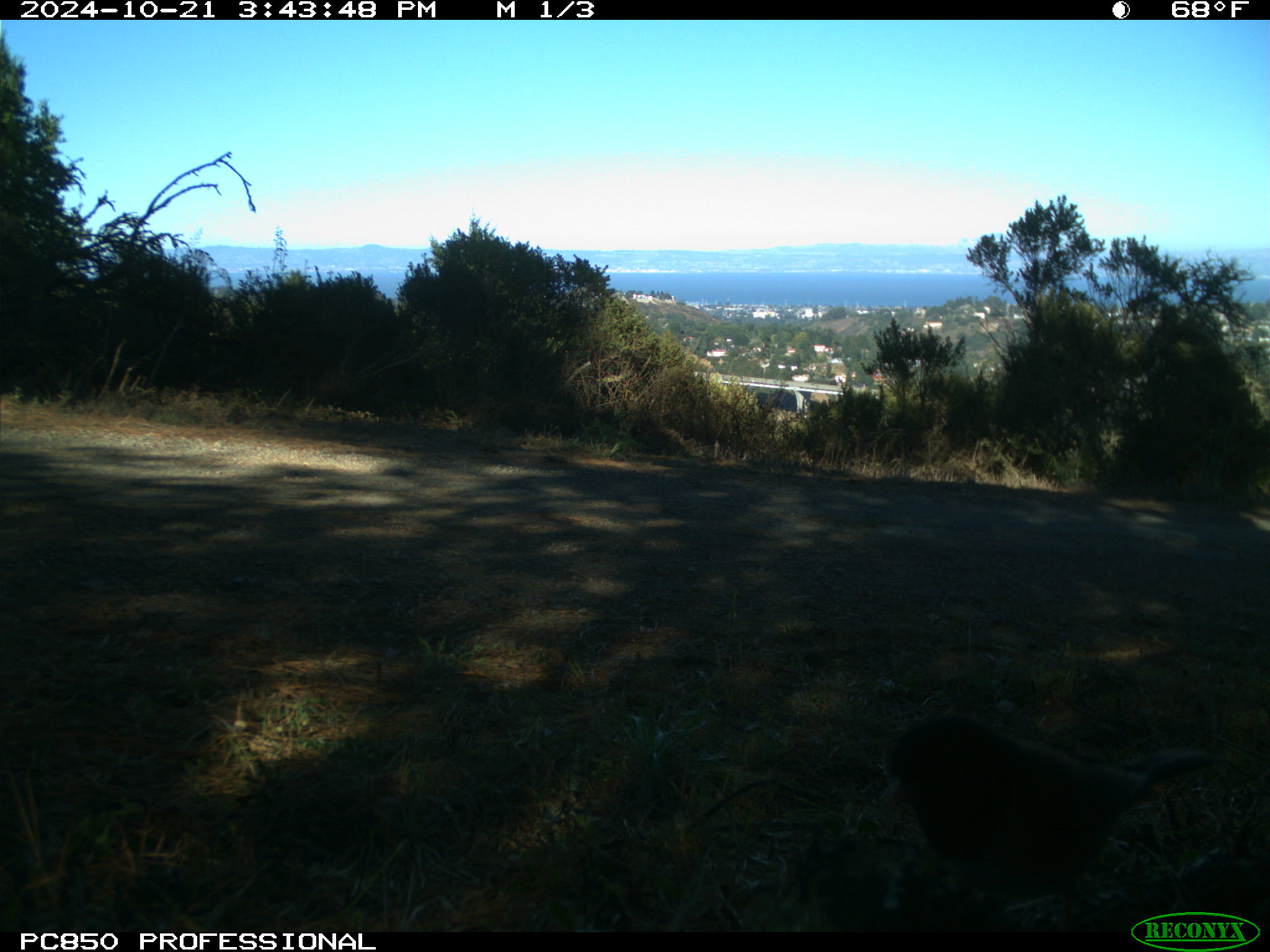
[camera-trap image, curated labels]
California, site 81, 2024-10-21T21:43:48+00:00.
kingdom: Animalia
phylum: Chordata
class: Aves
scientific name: Aves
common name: bird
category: unknown bird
Unknown bird (bird) (Aves).